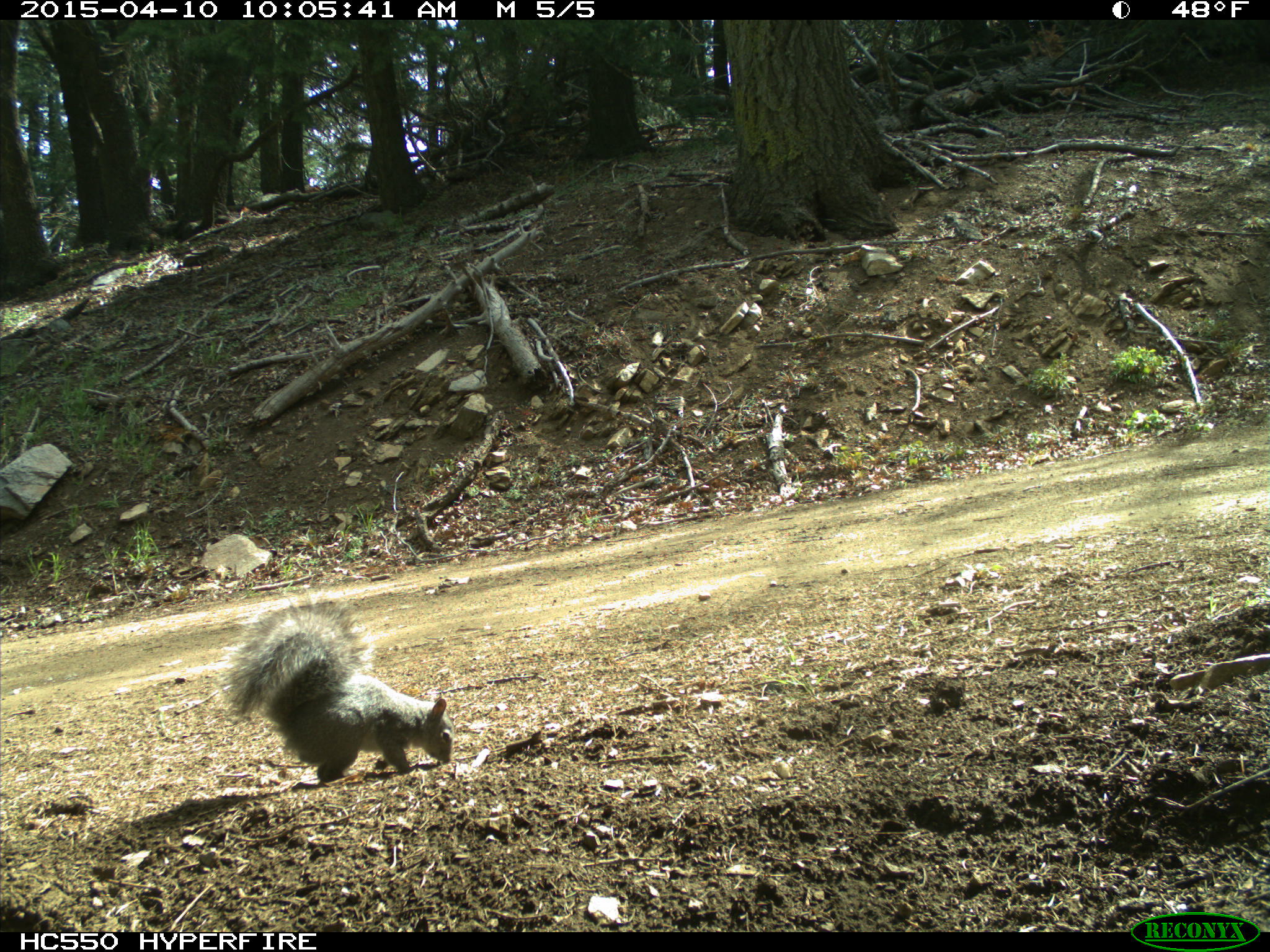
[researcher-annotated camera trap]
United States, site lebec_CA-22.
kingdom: Animalia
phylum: Chordata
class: Mammalia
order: Rodentia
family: Sciuridae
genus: Sciurus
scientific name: Sciurus carolinensis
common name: eastern gray squirrel